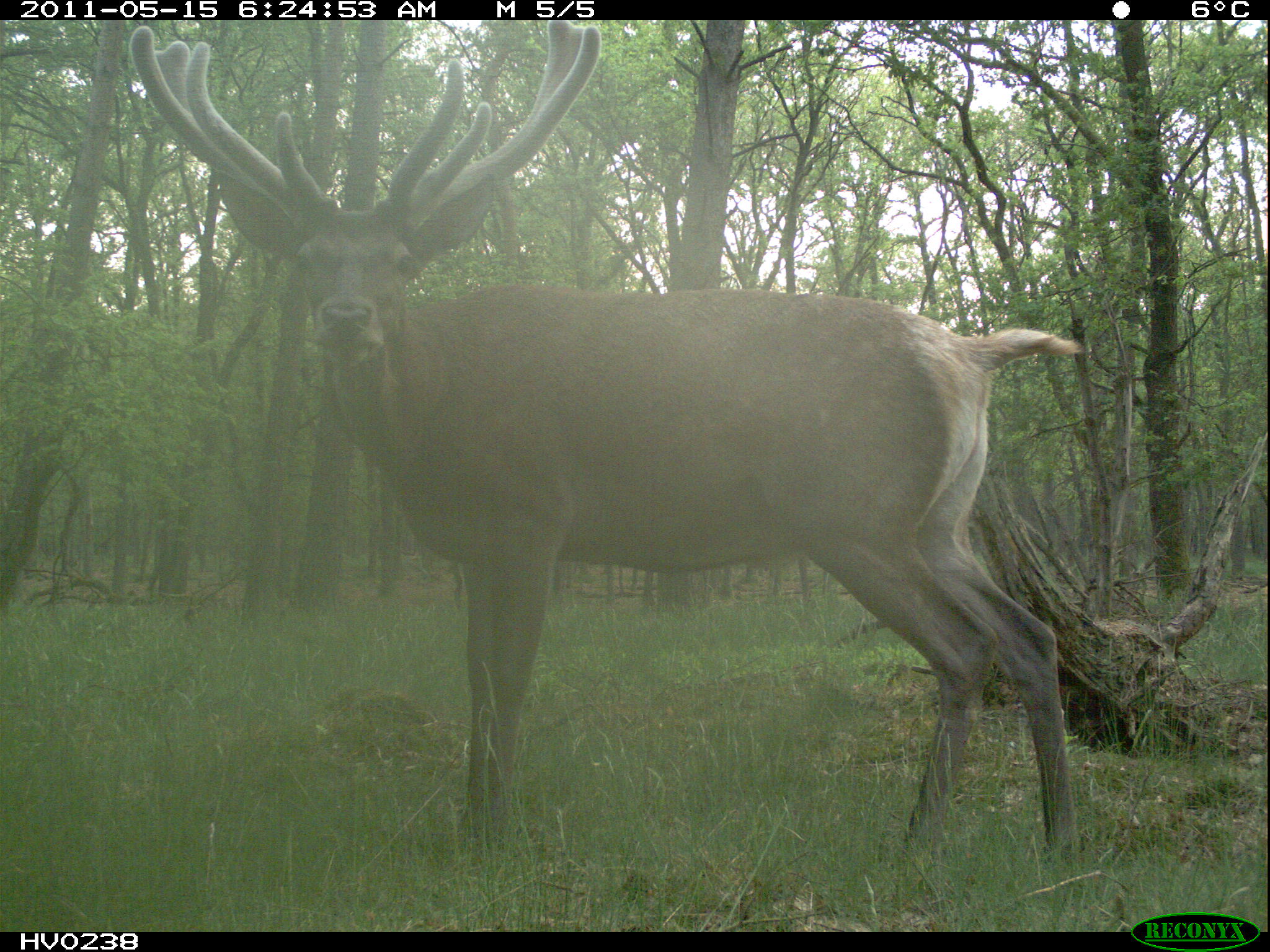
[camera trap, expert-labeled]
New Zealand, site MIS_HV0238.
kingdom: Animalia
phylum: Chordata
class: Mammalia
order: Artiodactyla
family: Cervidae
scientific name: Cervidae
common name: deer